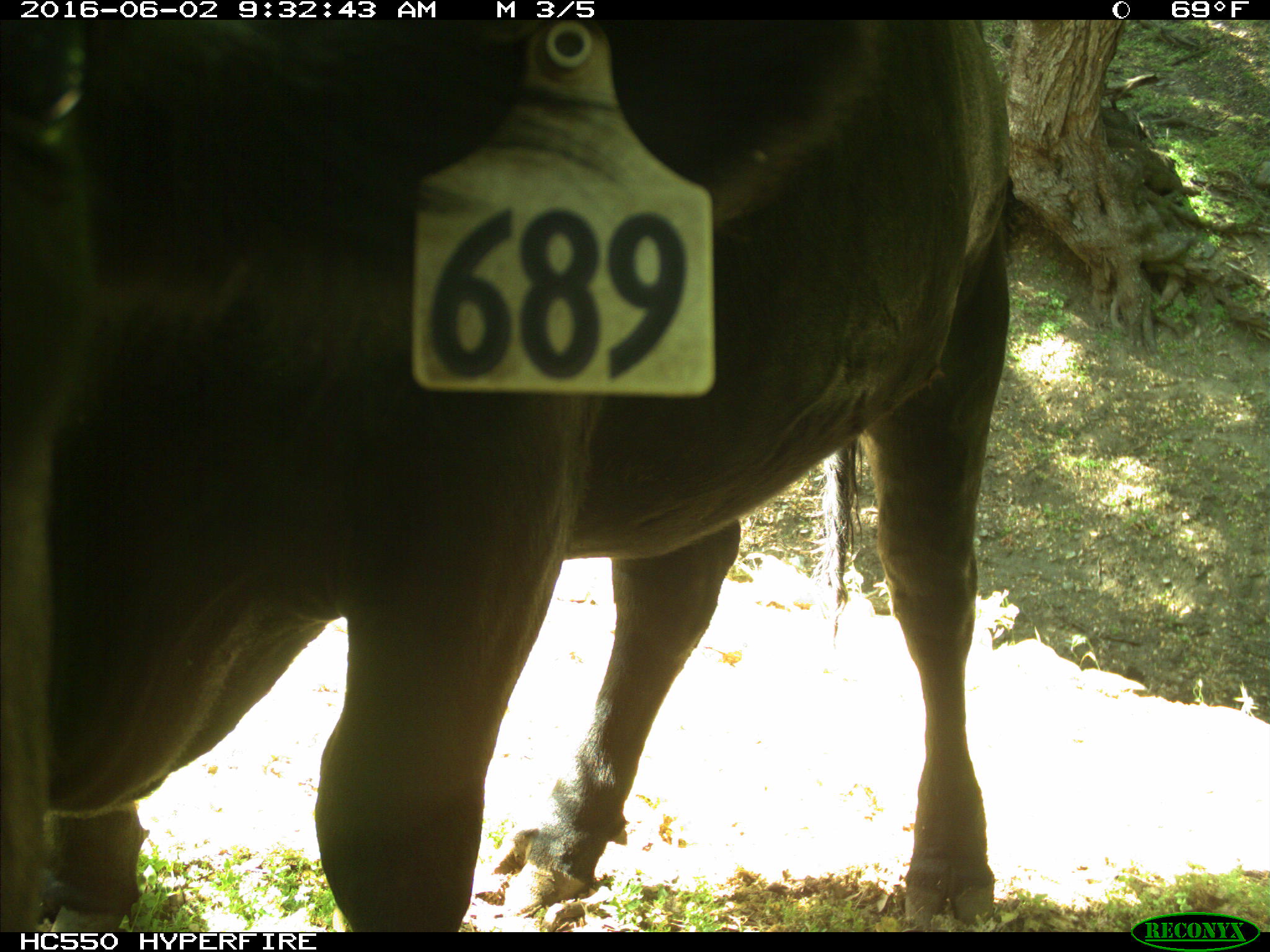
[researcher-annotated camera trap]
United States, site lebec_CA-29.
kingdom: Animalia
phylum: Chordata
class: Mammalia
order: Artiodactyla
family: Bovidae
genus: Bos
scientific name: Bos taurus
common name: domestic cow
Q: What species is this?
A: Bos taurus (domestic cow).